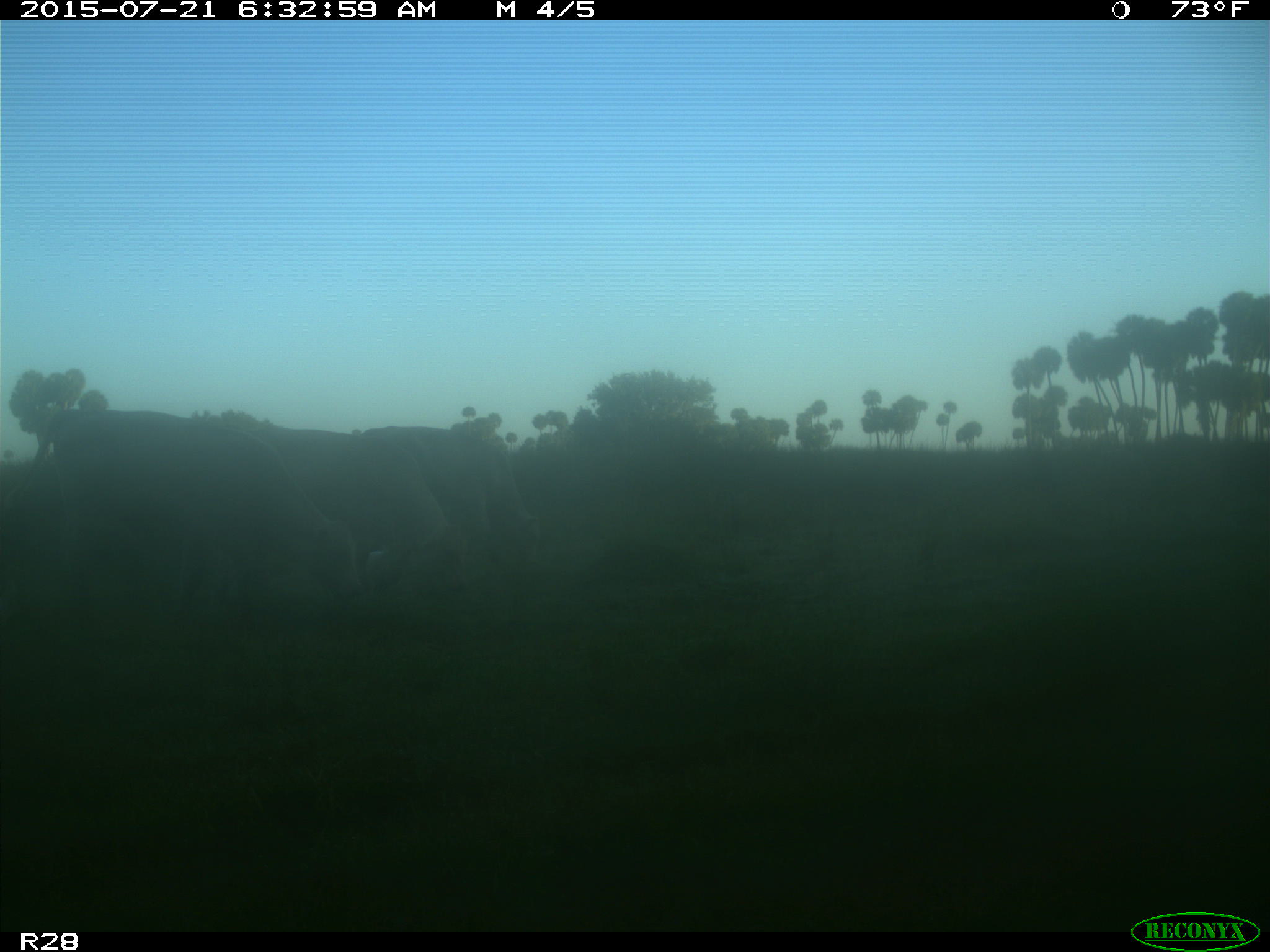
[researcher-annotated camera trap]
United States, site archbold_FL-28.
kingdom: Animalia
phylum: Chordata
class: Mammalia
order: Artiodactyla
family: Bovidae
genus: Bos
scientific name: Bos taurus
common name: domestic cow